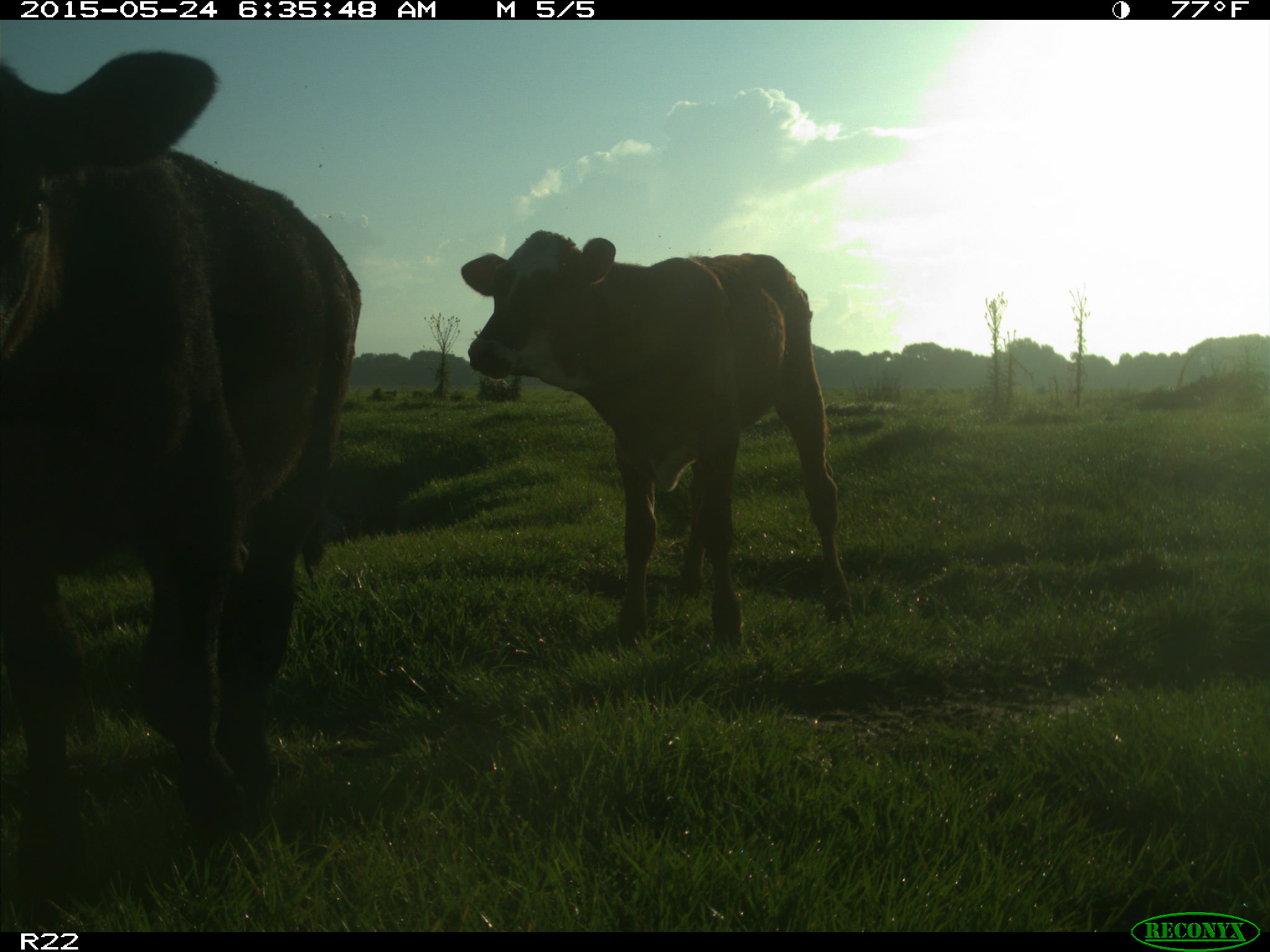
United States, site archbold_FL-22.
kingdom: Animalia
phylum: Chordata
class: Mammalia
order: Artiodactyla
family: Bovidae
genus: Bos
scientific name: Bos taurus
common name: domestic cow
Bos taurus (domestic cow).